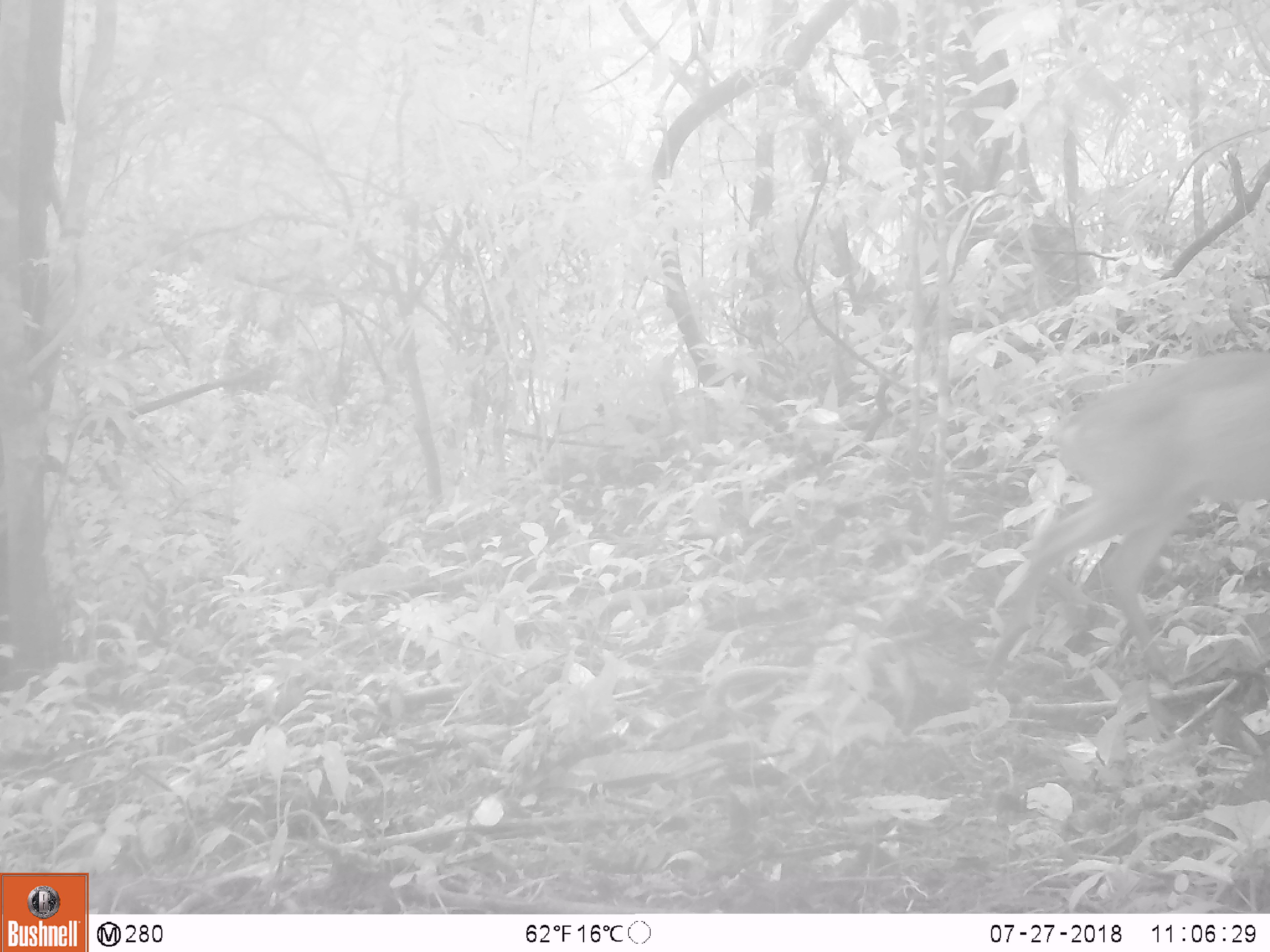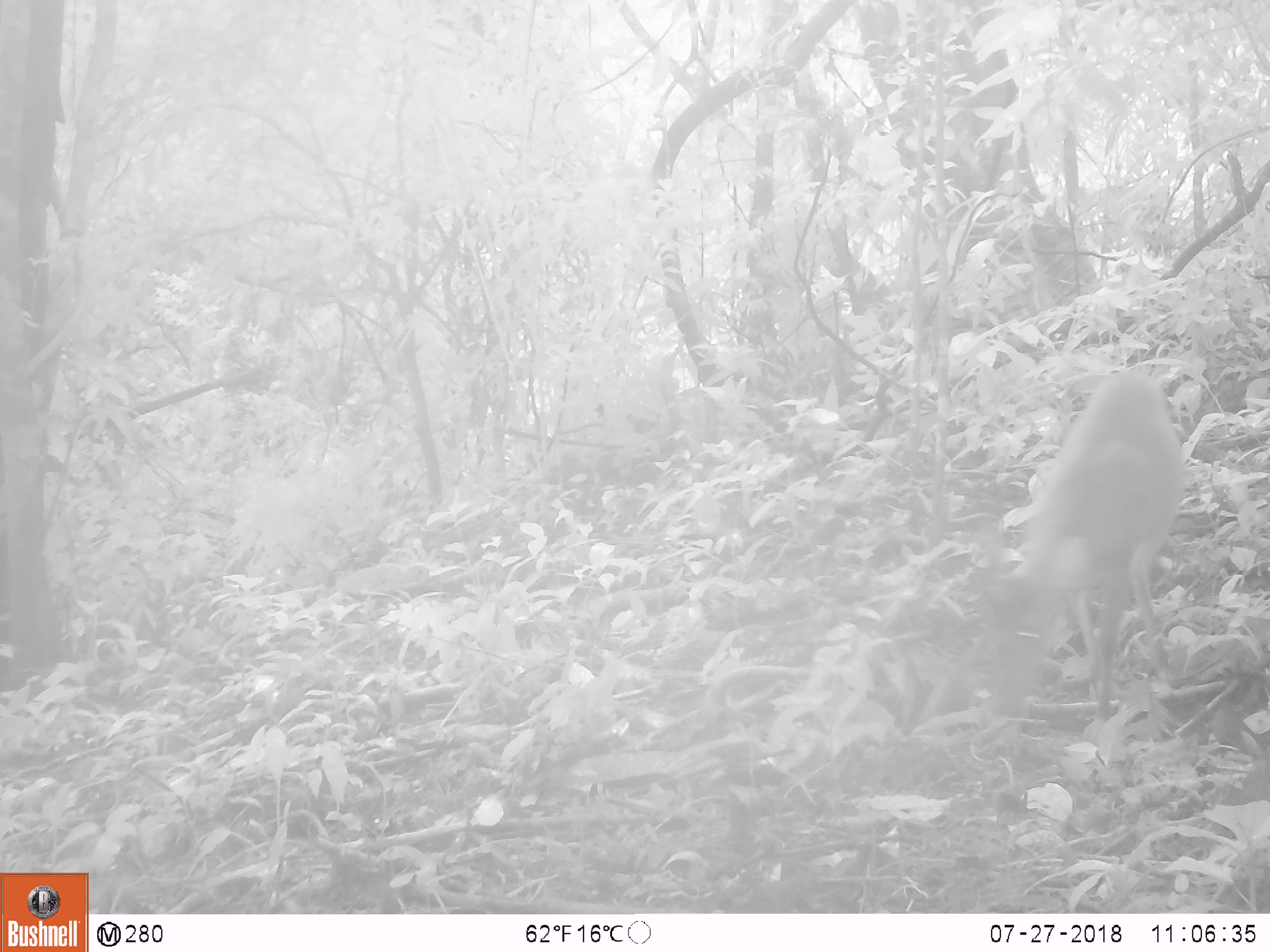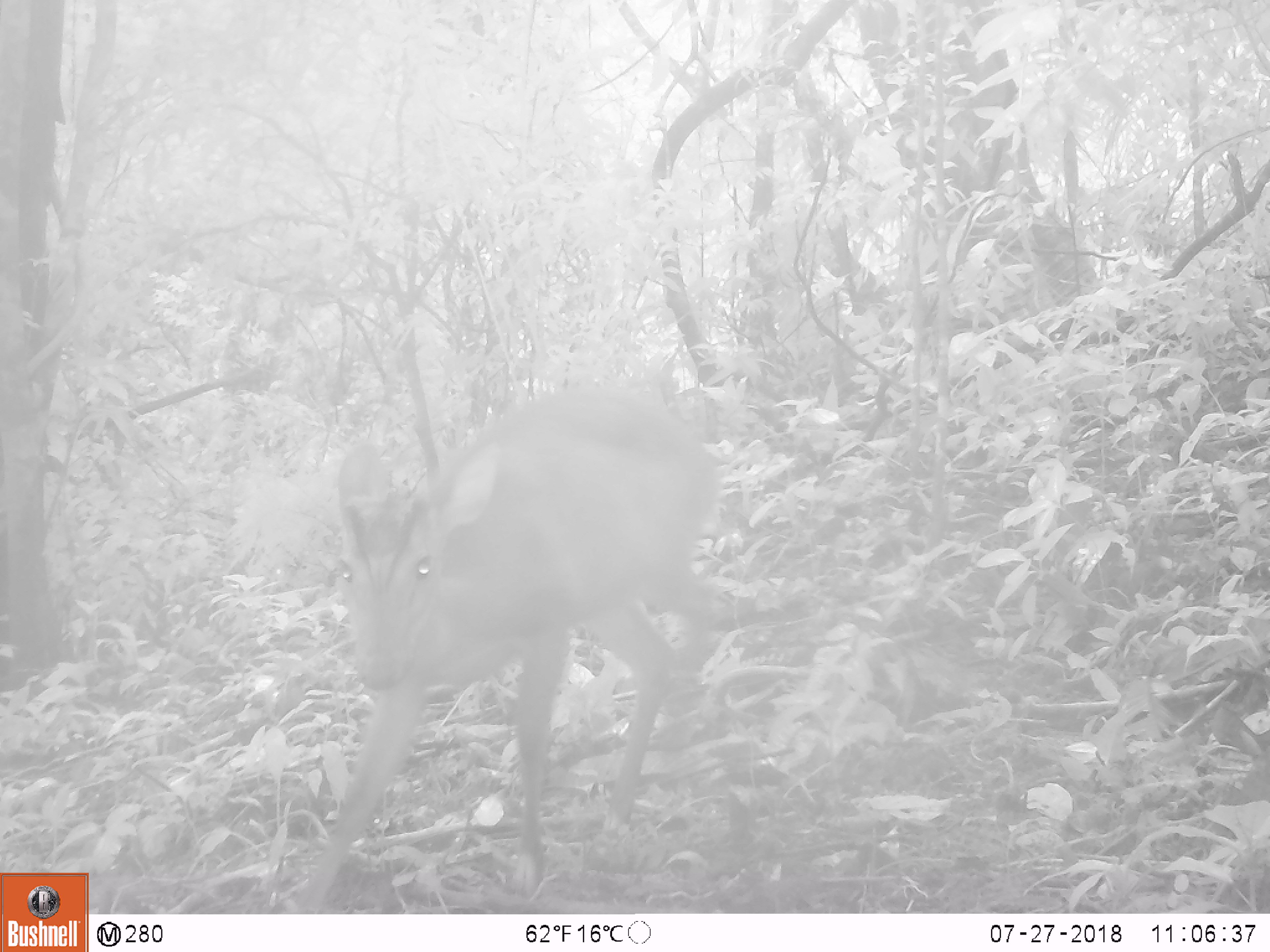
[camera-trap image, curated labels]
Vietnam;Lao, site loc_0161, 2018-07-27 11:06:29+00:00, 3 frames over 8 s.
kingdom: Animalia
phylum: Chordata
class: Mammalia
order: Artiodactyla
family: Suidae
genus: Sus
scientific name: Sus scrofa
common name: eurasian wild pig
Eurasian wild pig (Sus scrofa). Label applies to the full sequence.